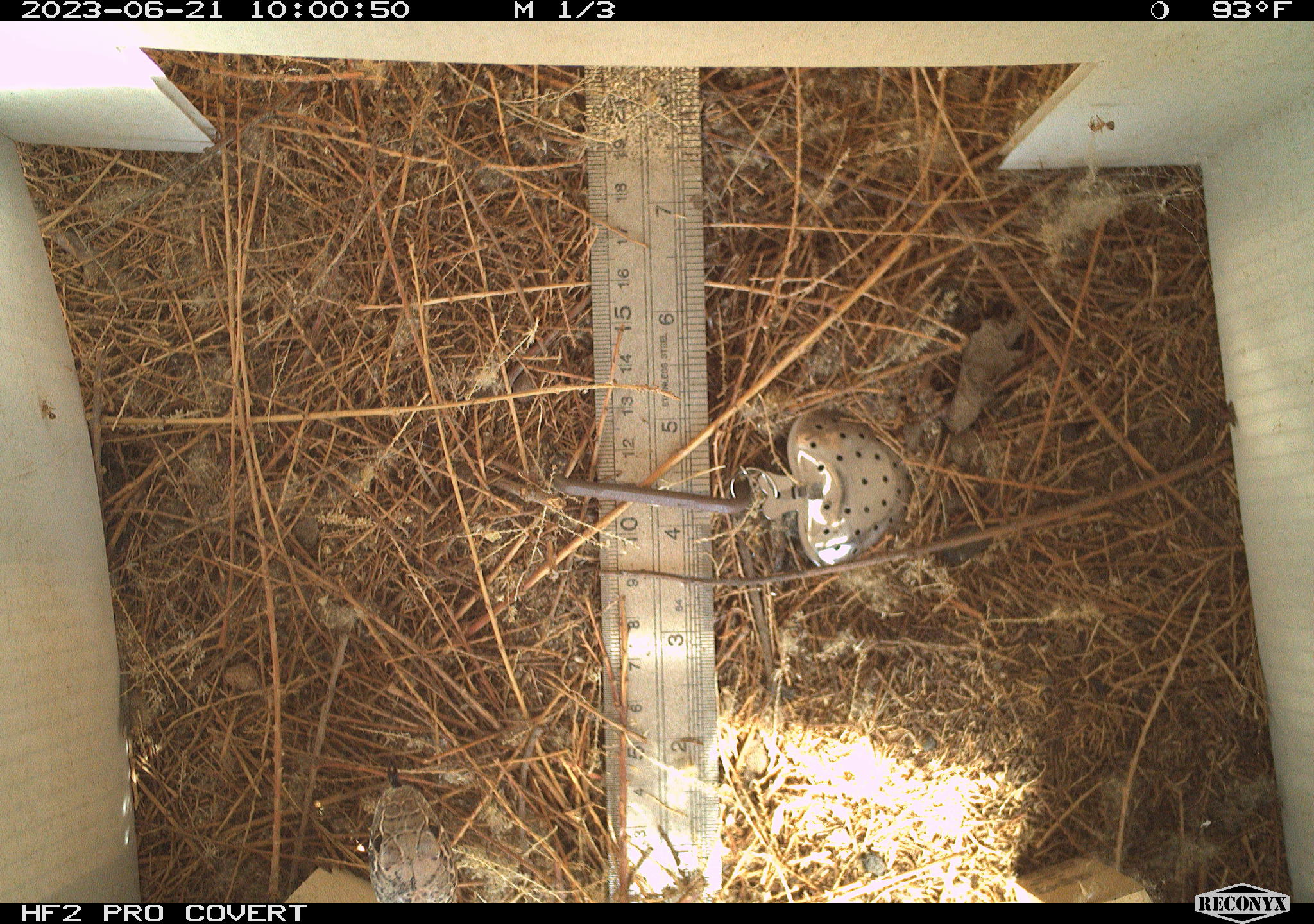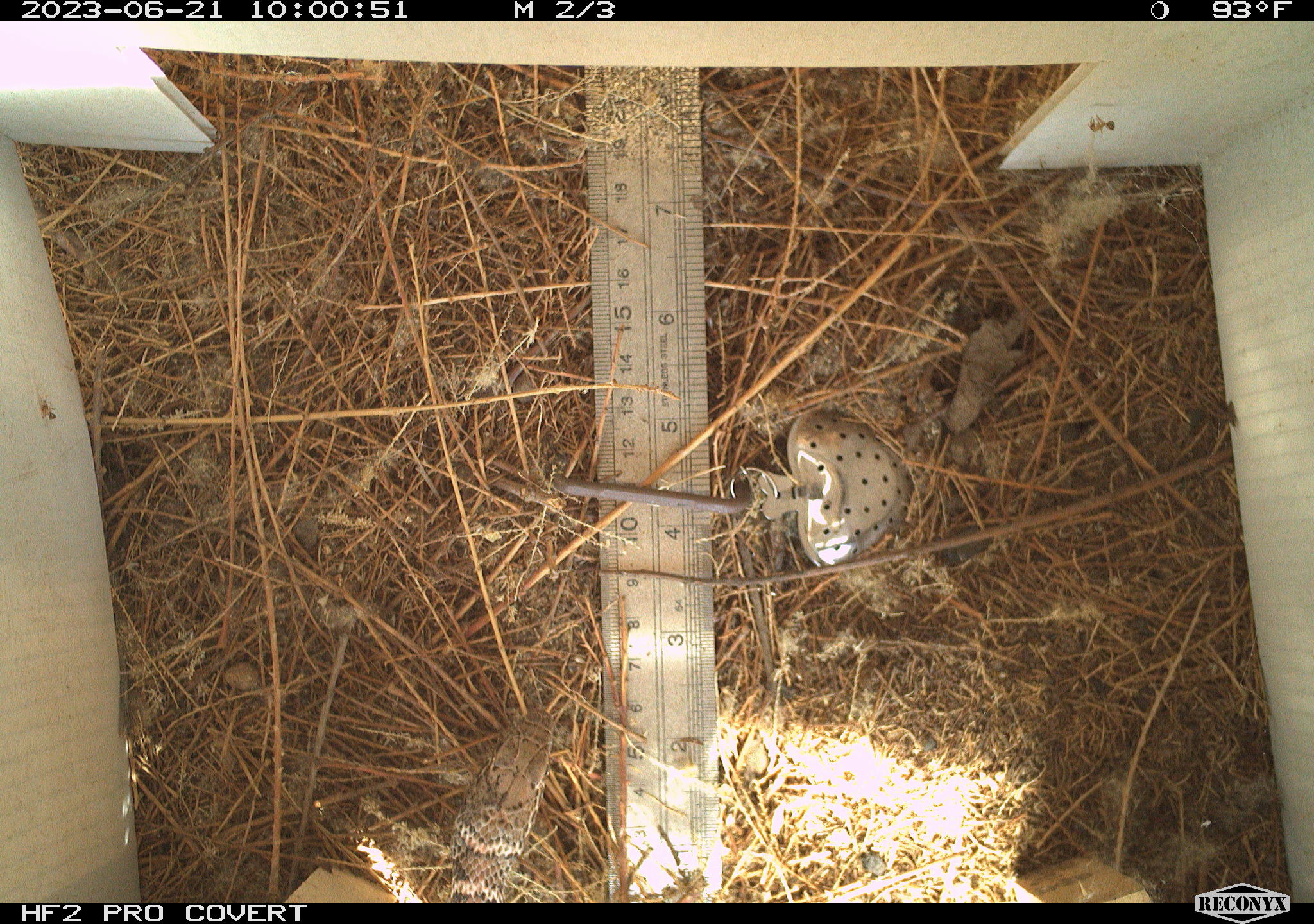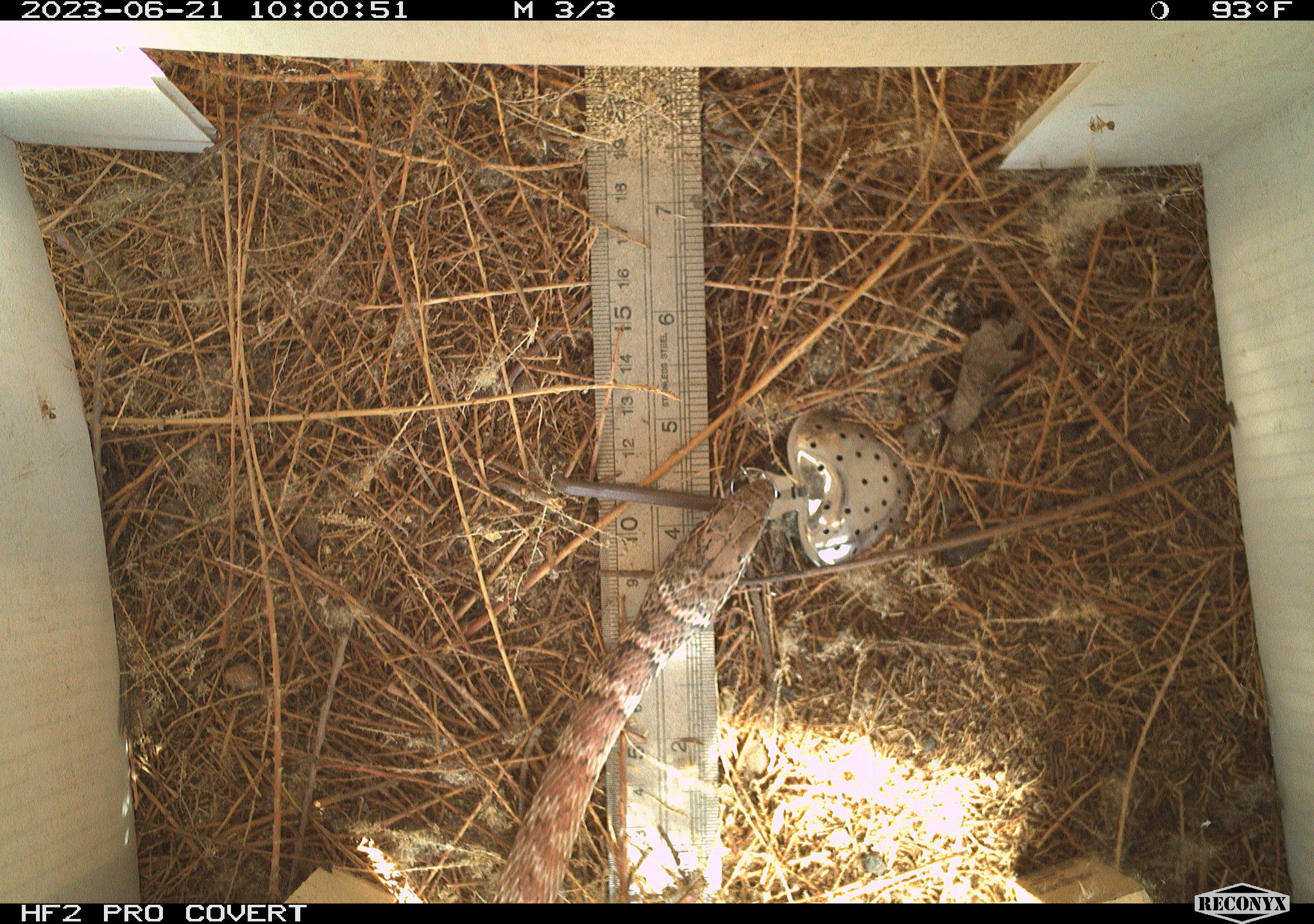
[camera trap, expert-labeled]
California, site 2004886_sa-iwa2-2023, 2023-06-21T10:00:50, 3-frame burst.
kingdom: Animalia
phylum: Chordata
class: Reptilia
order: Squamata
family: Colubridae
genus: Masticophis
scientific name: Masticophis flagellum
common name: coachwhip